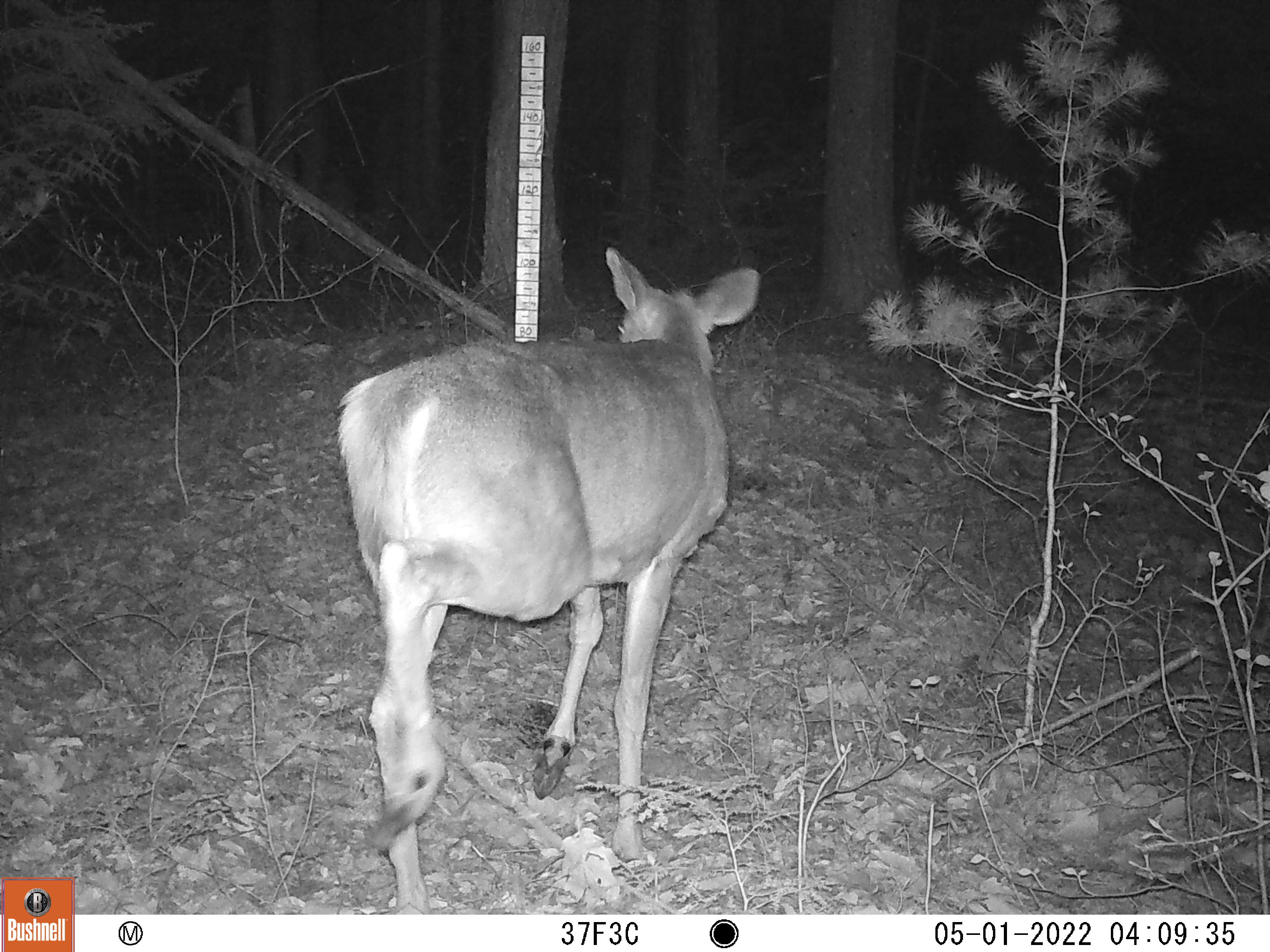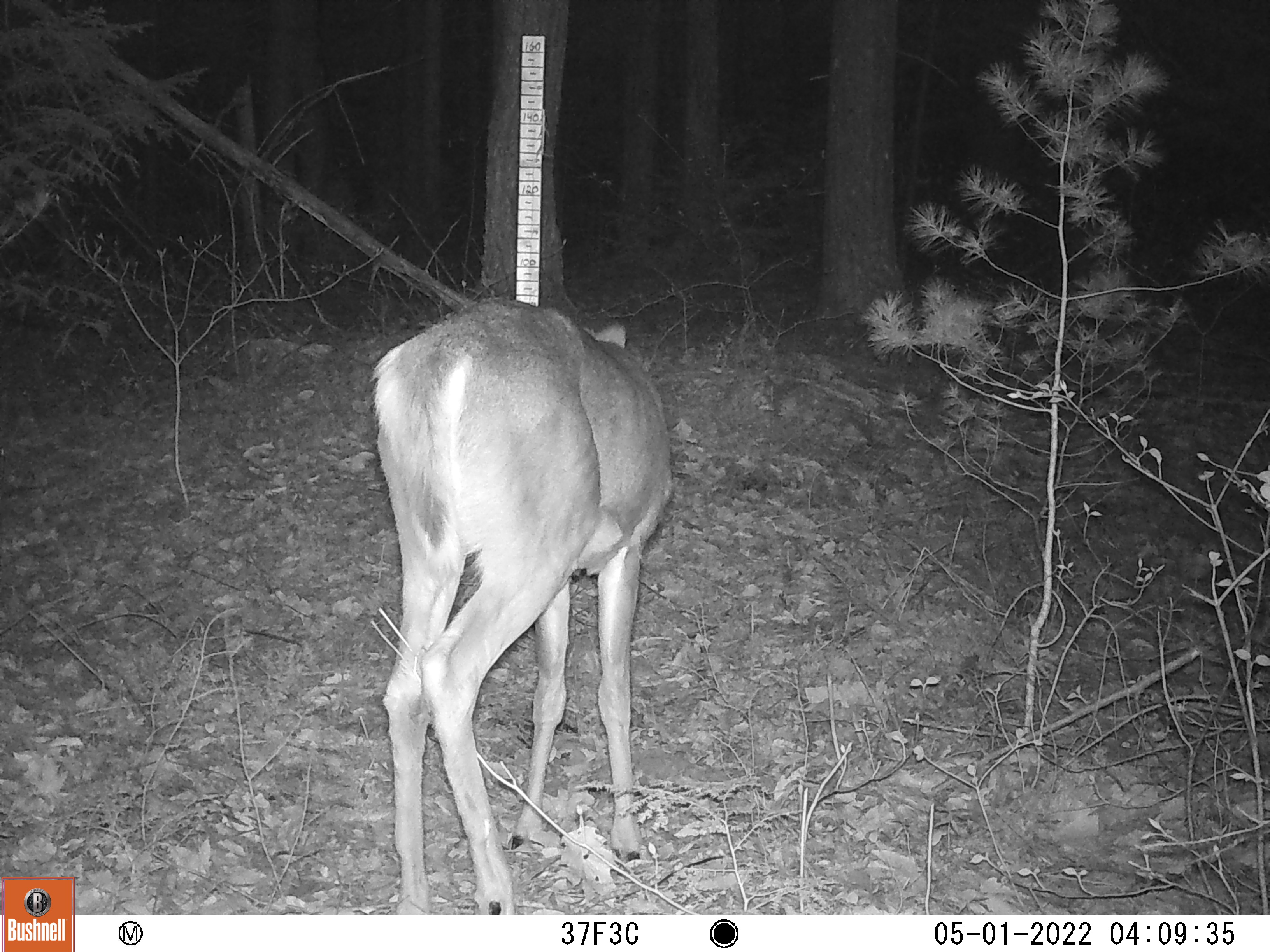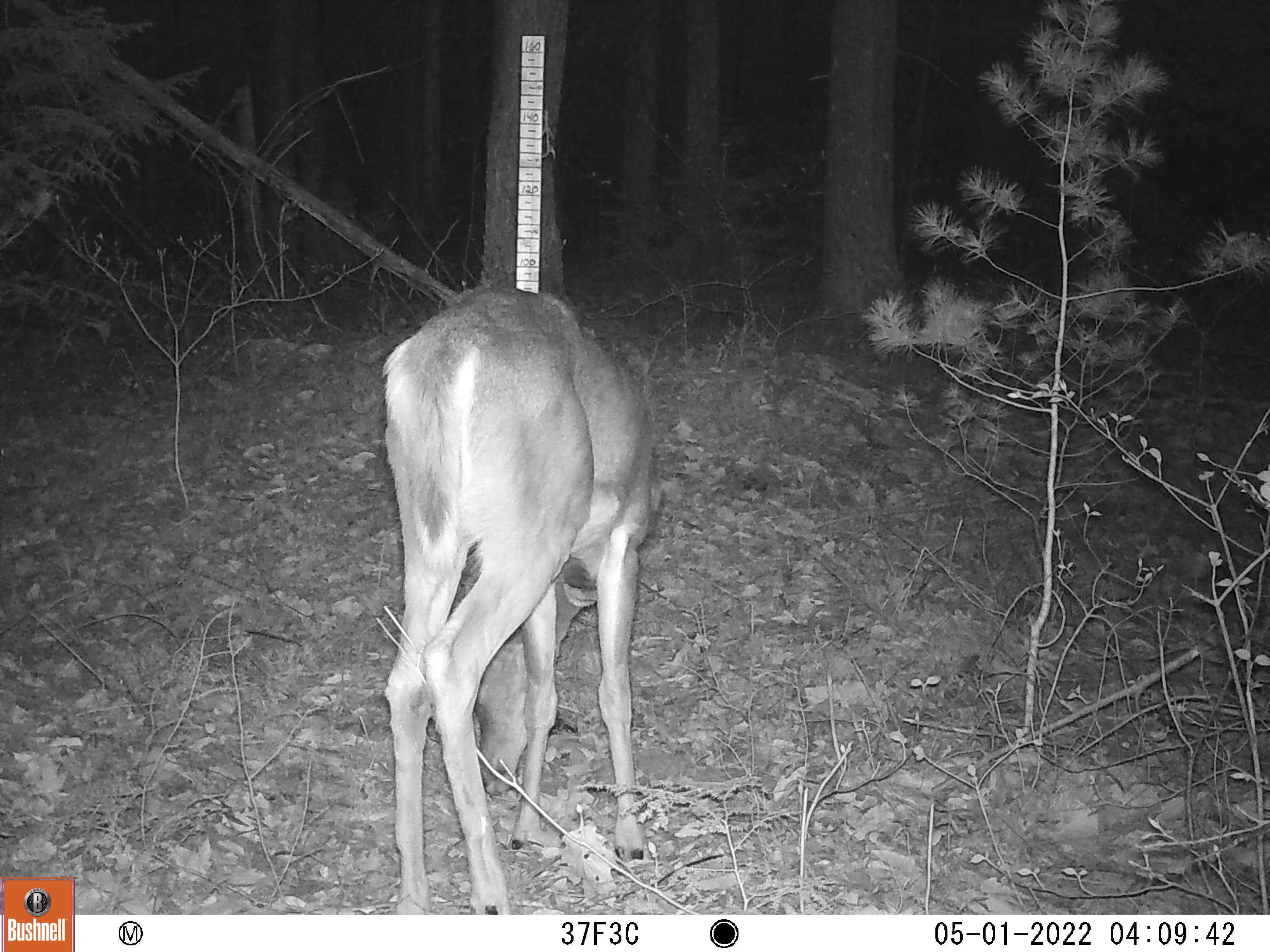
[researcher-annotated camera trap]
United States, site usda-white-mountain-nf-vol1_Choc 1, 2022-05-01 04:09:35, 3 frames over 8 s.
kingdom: Animalia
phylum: Chordata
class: Mammalia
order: Artiodactyla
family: Cervidae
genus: Odocoileus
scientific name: Odocoileus virginianus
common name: white-tailed deer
White-tailed deer (Odocoileus virginianus).